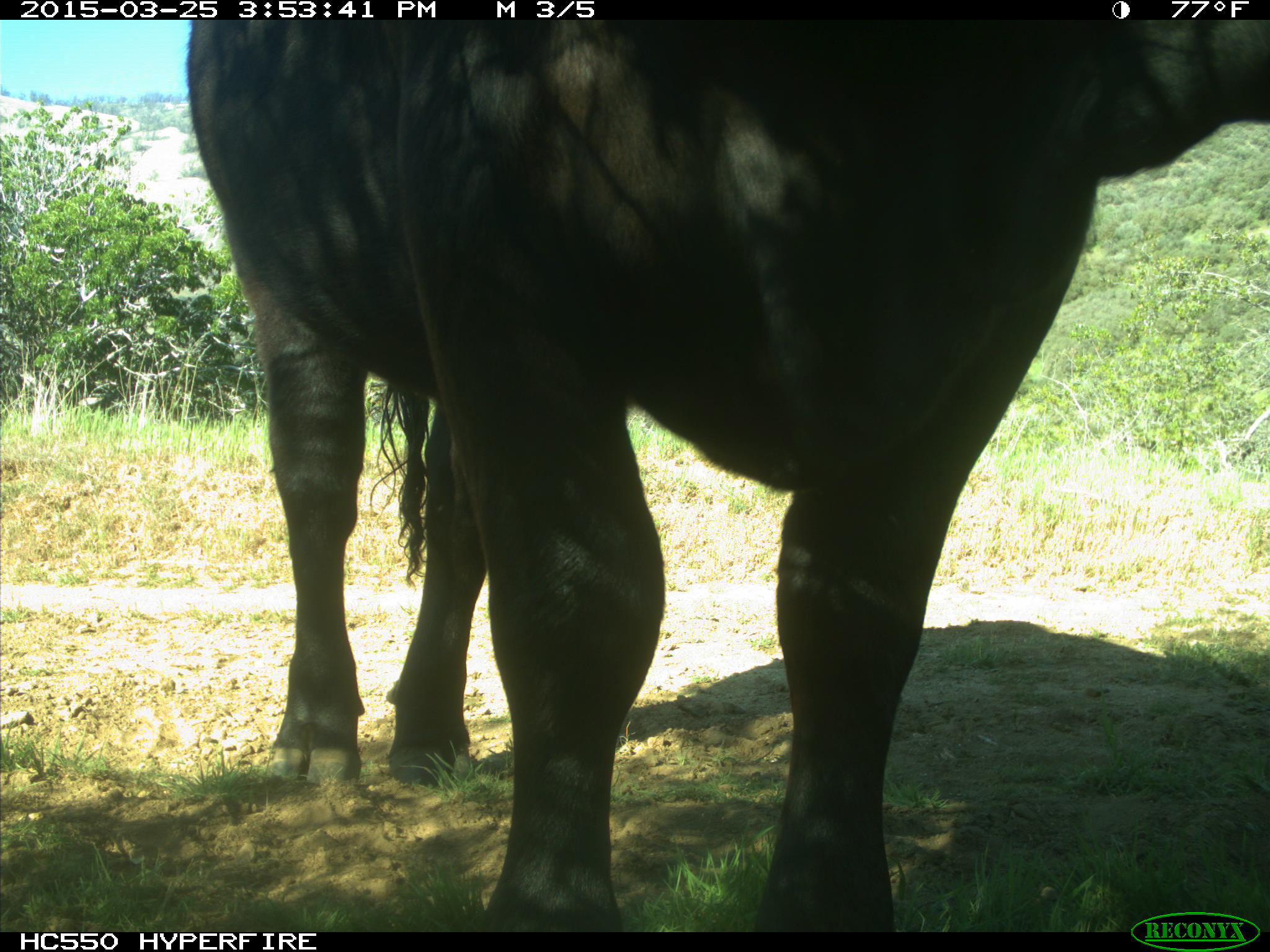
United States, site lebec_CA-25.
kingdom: Animalia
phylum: Chordata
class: Mammalia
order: Artiodactyla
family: Bovidae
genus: Bos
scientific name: Bos taurus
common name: domestic cow